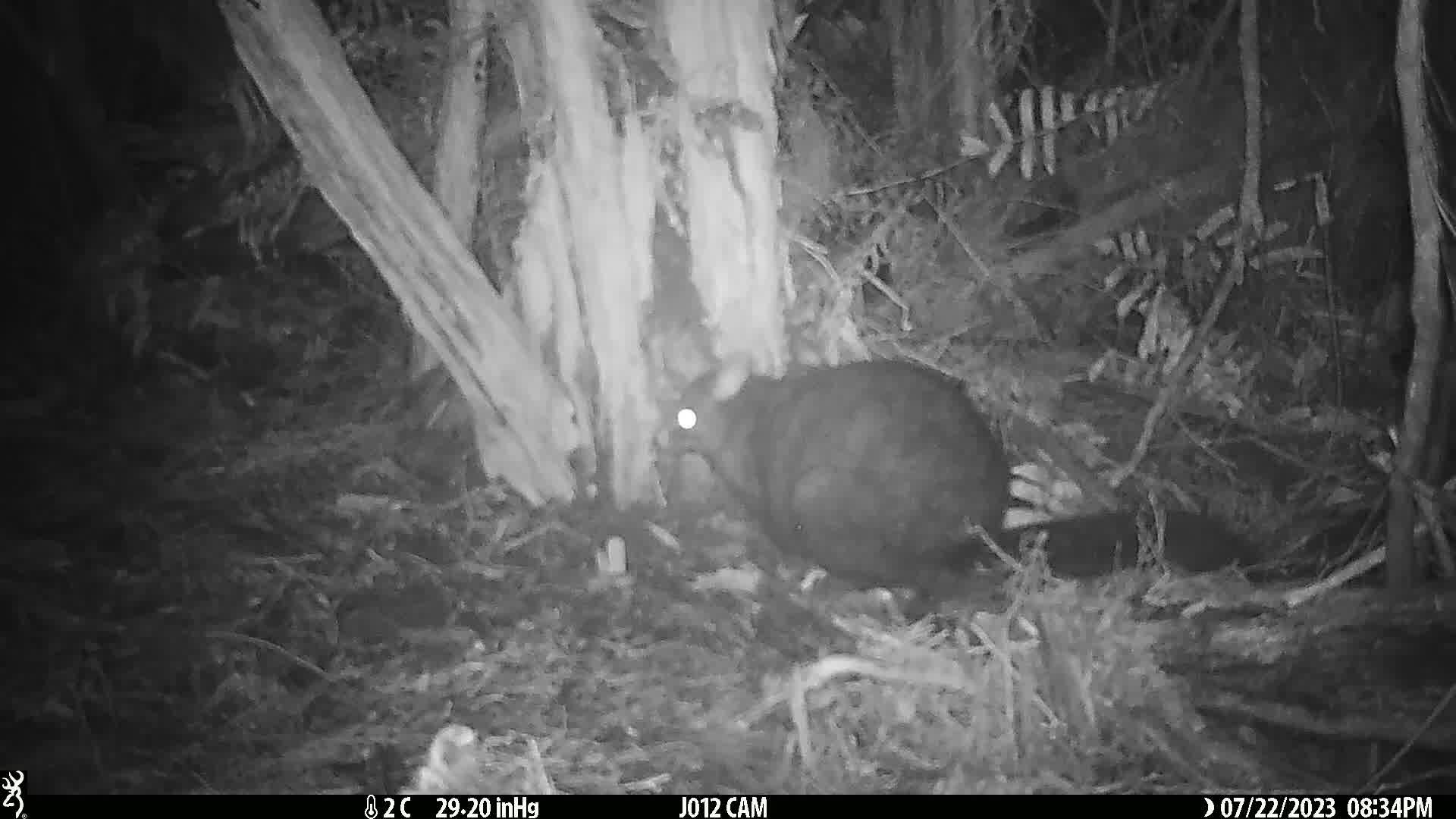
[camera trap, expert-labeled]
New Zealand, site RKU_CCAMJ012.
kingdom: Animalia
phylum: Chordata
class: Mammalia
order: Diprotodontia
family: Phalangeridae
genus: Trichosurus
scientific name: Trichosurus vulpecula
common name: common brushtail possum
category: possum